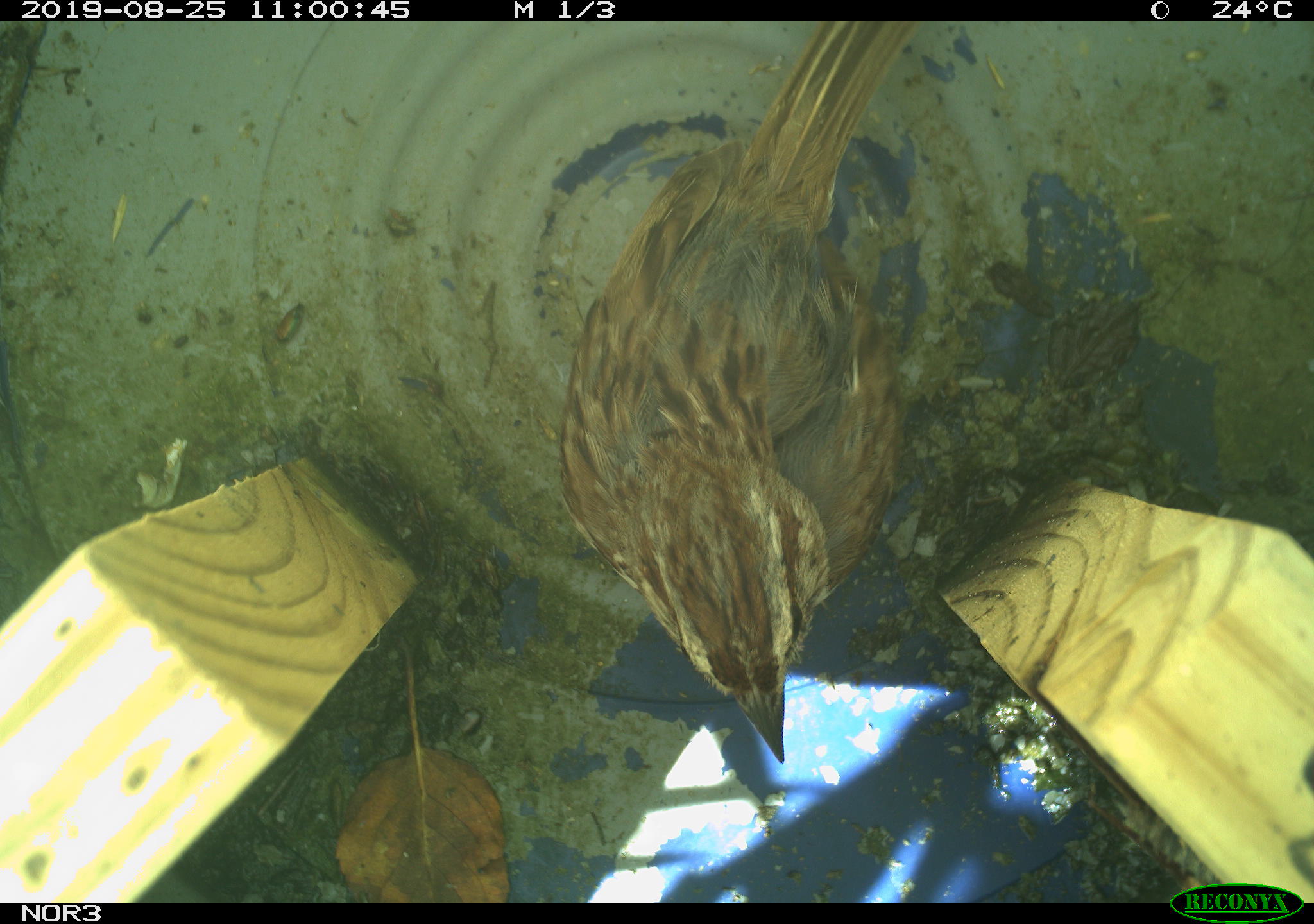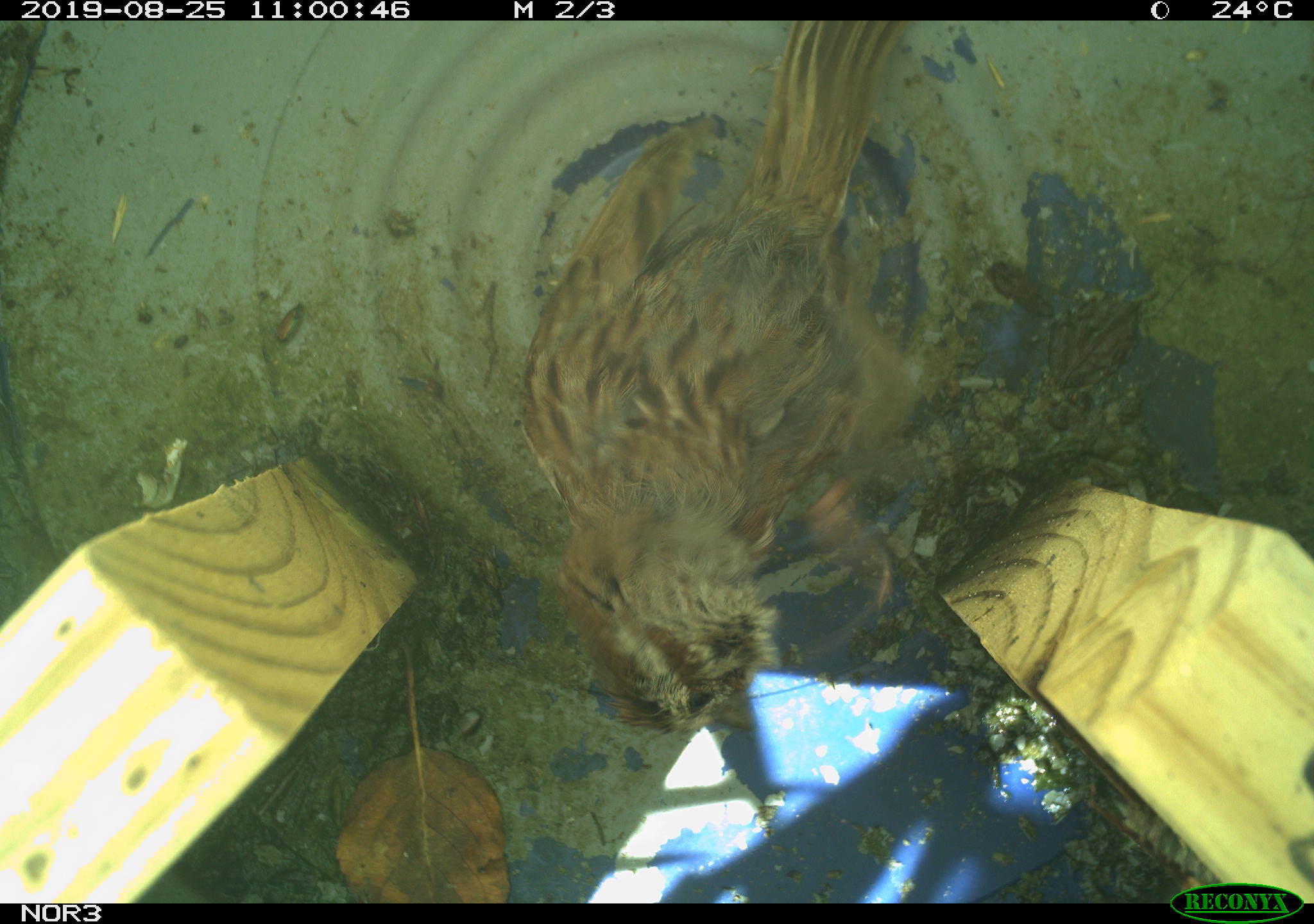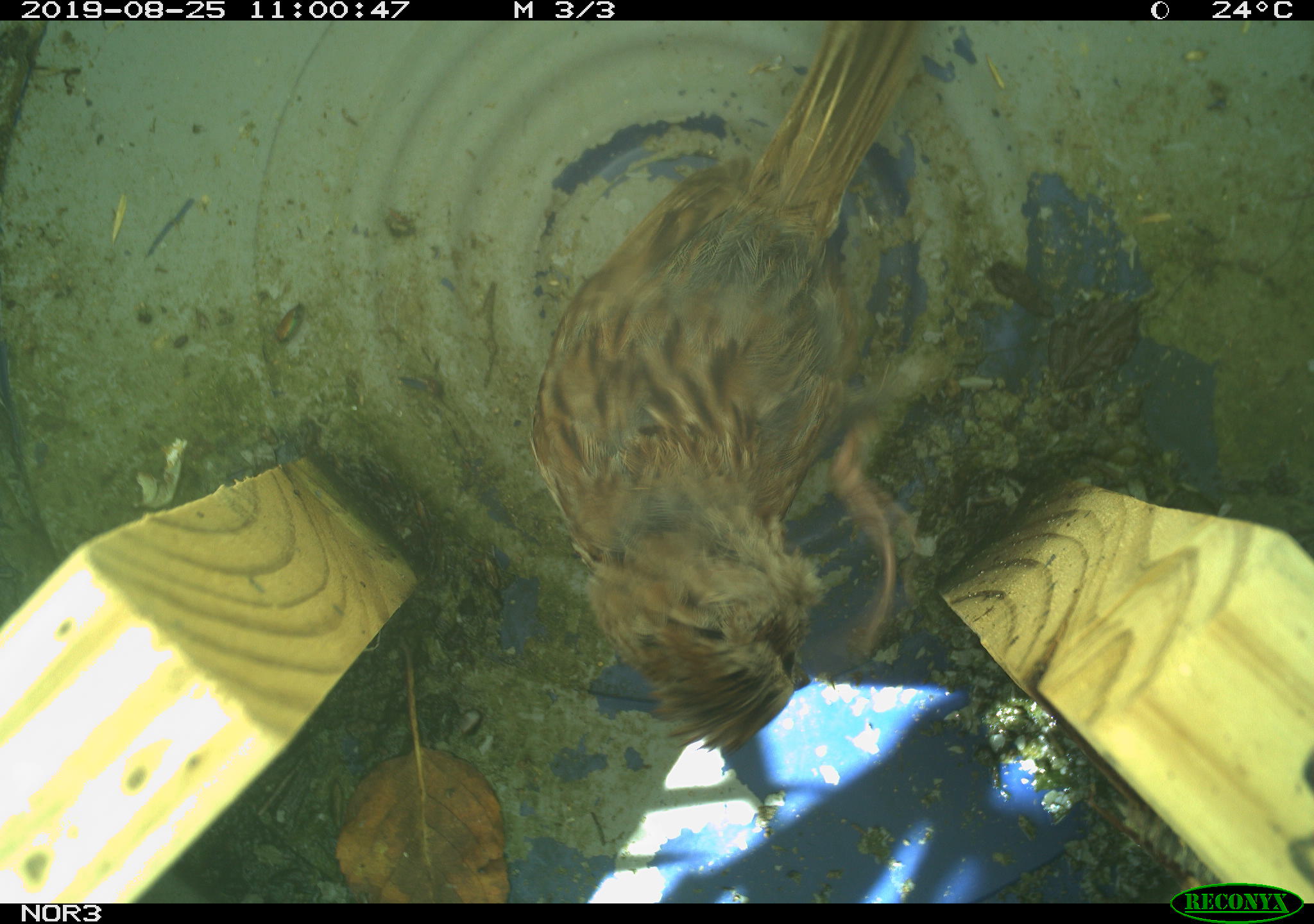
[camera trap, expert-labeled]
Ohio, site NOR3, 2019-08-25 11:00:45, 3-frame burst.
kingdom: Animalia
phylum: Chordata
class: Aves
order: Passeriformes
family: Passerellidae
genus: Melospiza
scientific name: Melospiza melodia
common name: song sparrow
Song sparrow (Melospiza melodia).